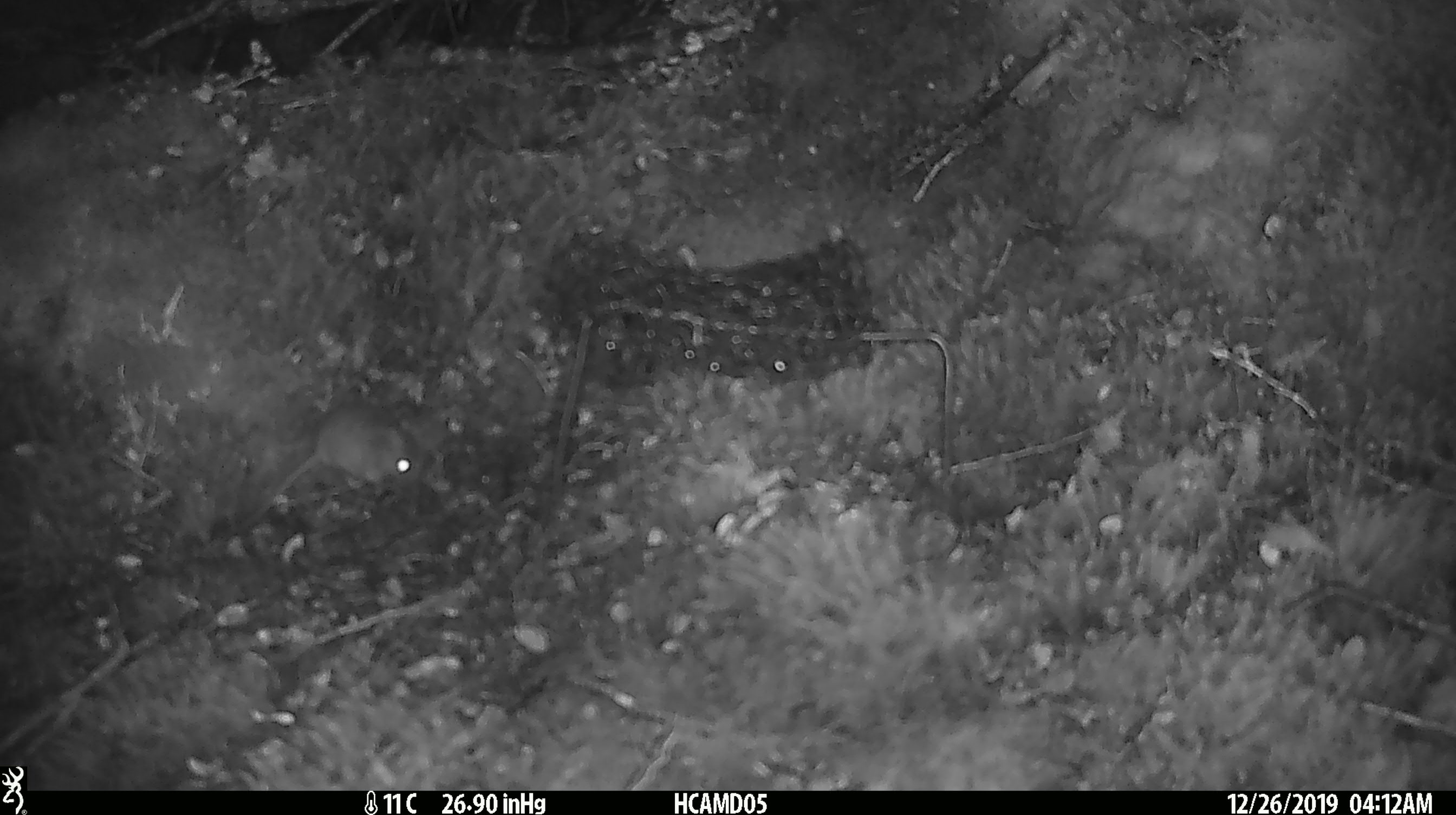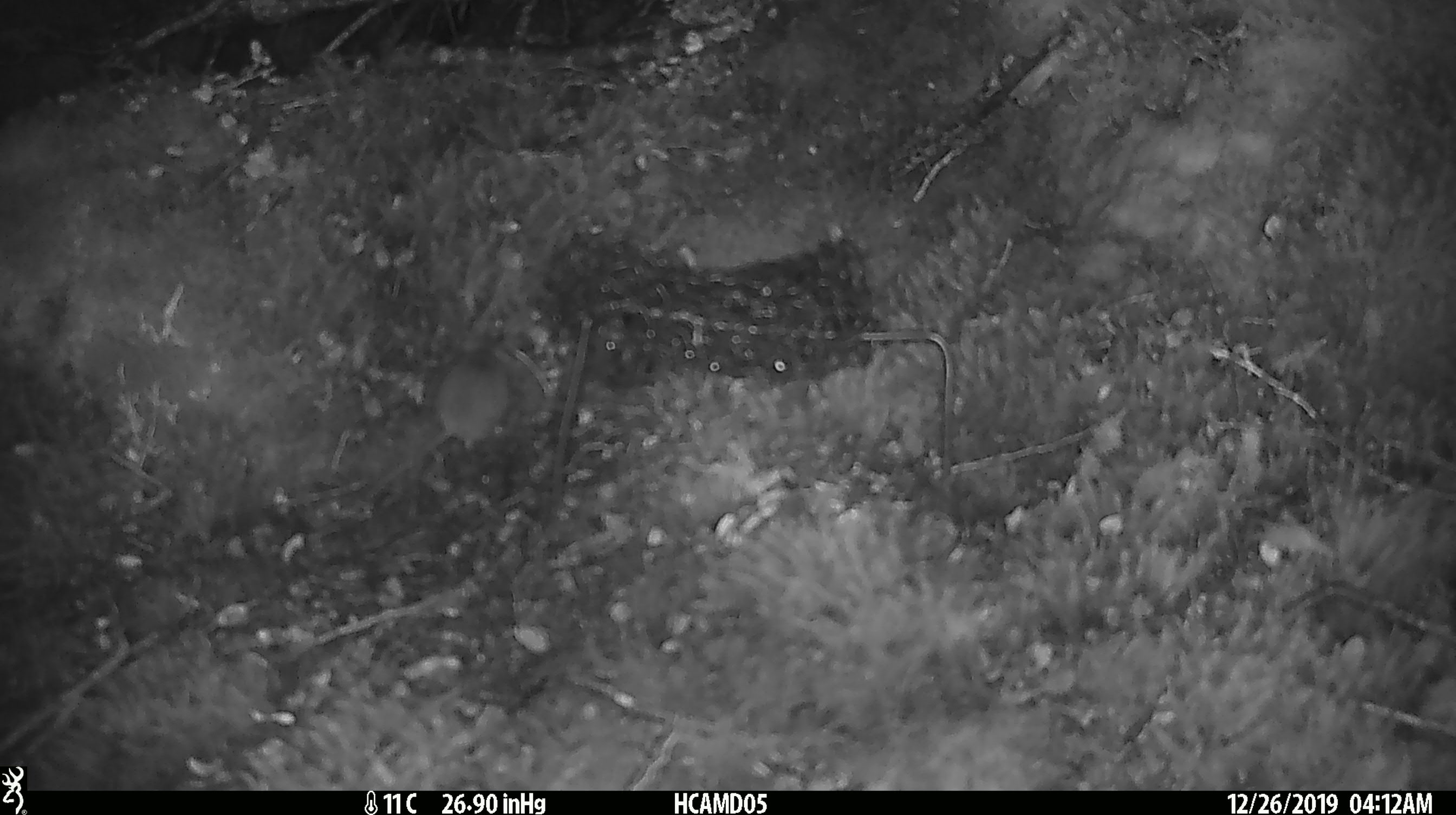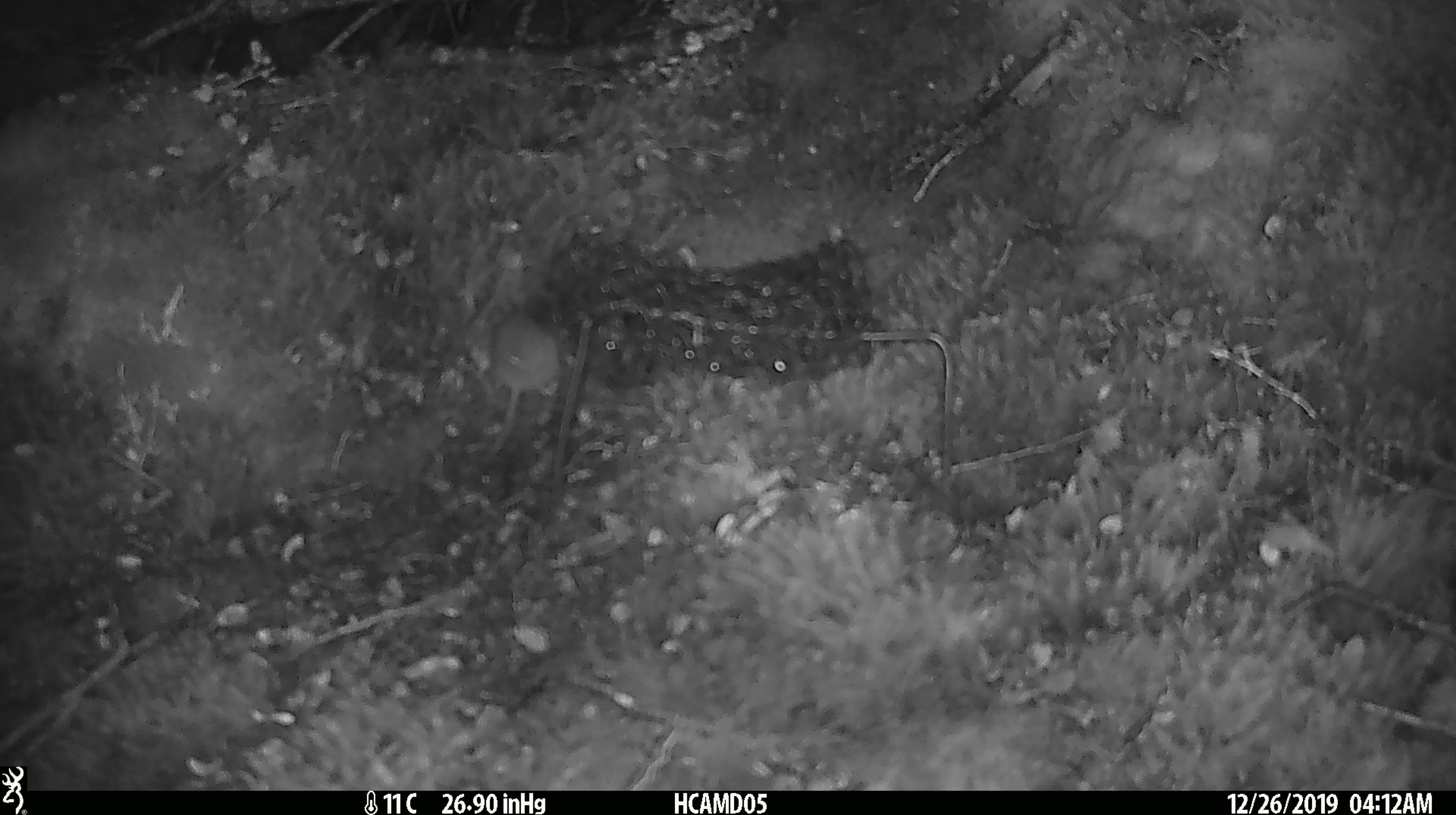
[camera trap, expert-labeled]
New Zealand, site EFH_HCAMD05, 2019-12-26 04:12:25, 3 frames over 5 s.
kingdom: Animalia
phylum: Chordata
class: Mammalia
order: Rodentia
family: Muridae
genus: Mus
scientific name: Mus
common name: mouse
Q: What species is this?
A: Mouse (Mus).